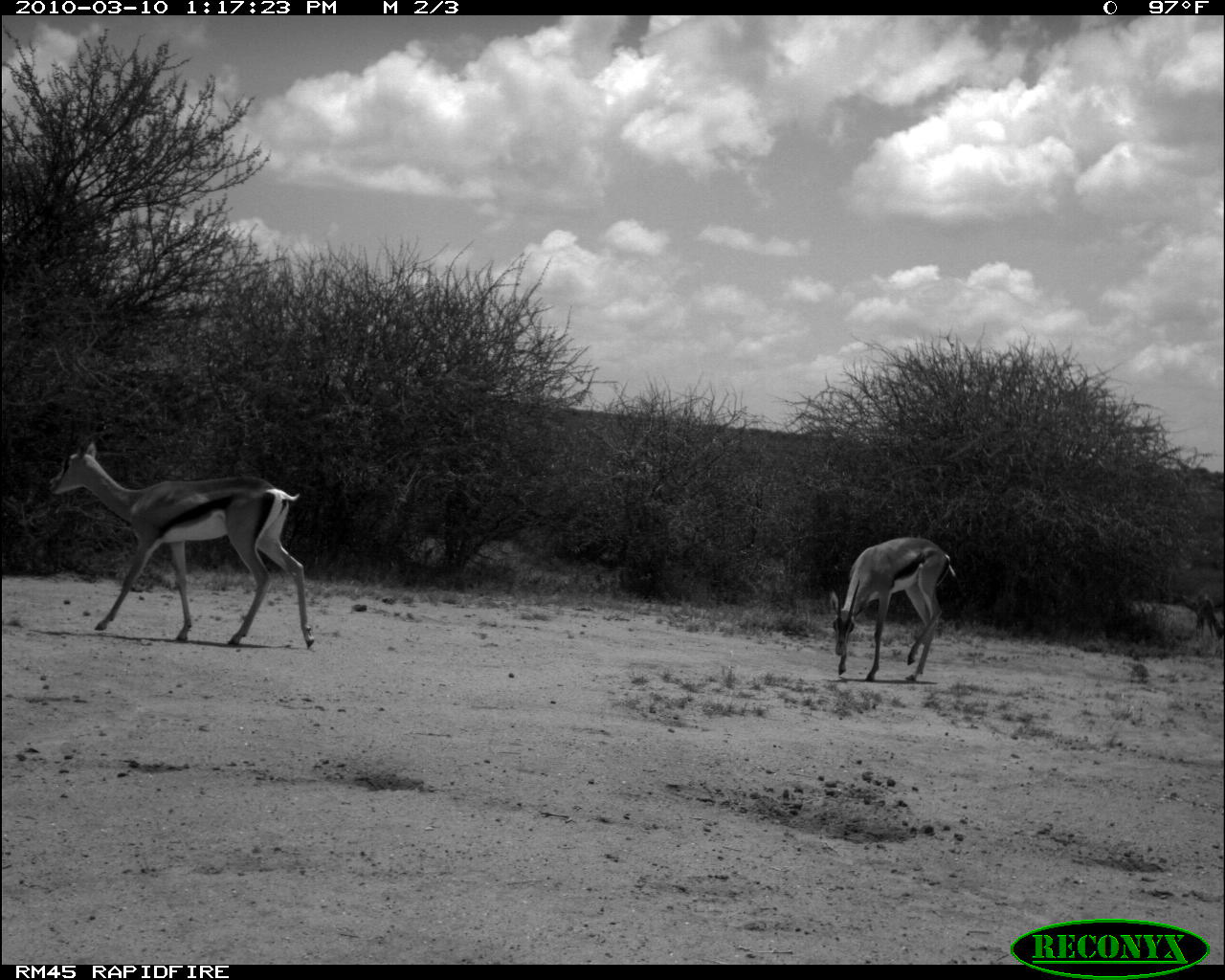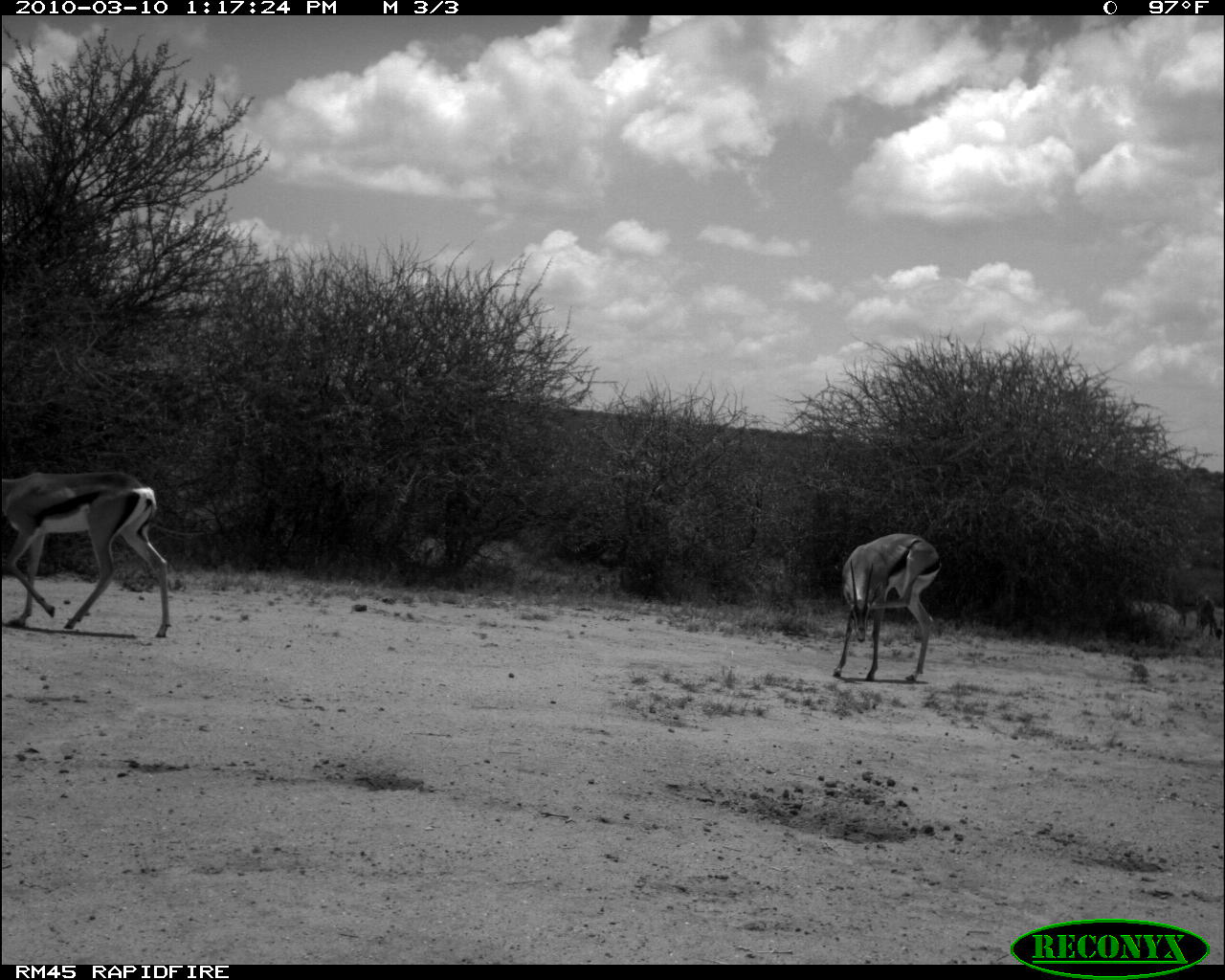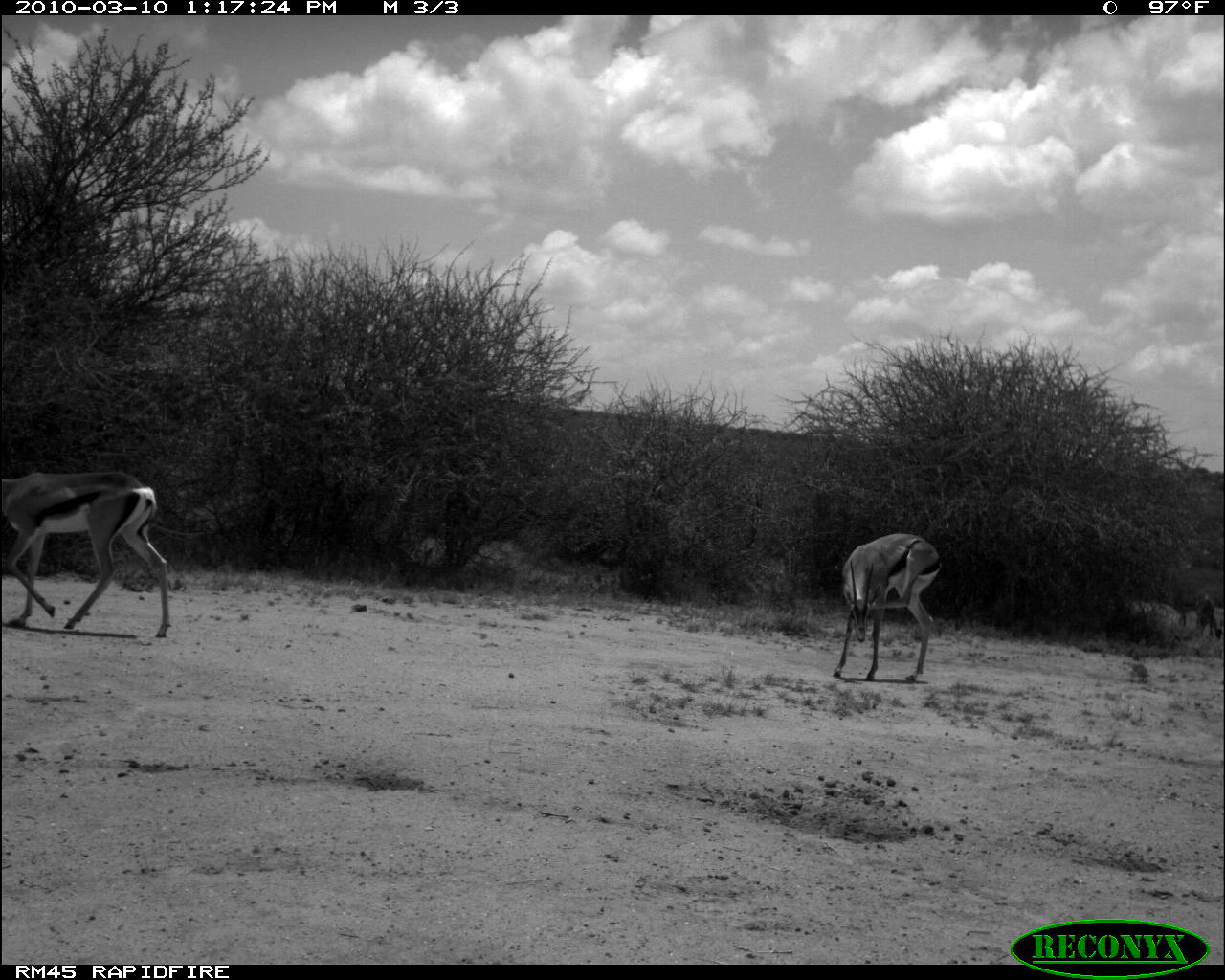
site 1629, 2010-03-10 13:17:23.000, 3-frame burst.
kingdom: Animalia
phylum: Chordata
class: Mammalia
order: Artiodactyla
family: Bovidae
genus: Aepyceros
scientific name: Aepyceros melampus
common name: impala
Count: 3.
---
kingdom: Animalia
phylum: Chordata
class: Mammalia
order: Artiodactyla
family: Bovidae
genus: Nanger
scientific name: Nanger granti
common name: grant's gazelle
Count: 3.